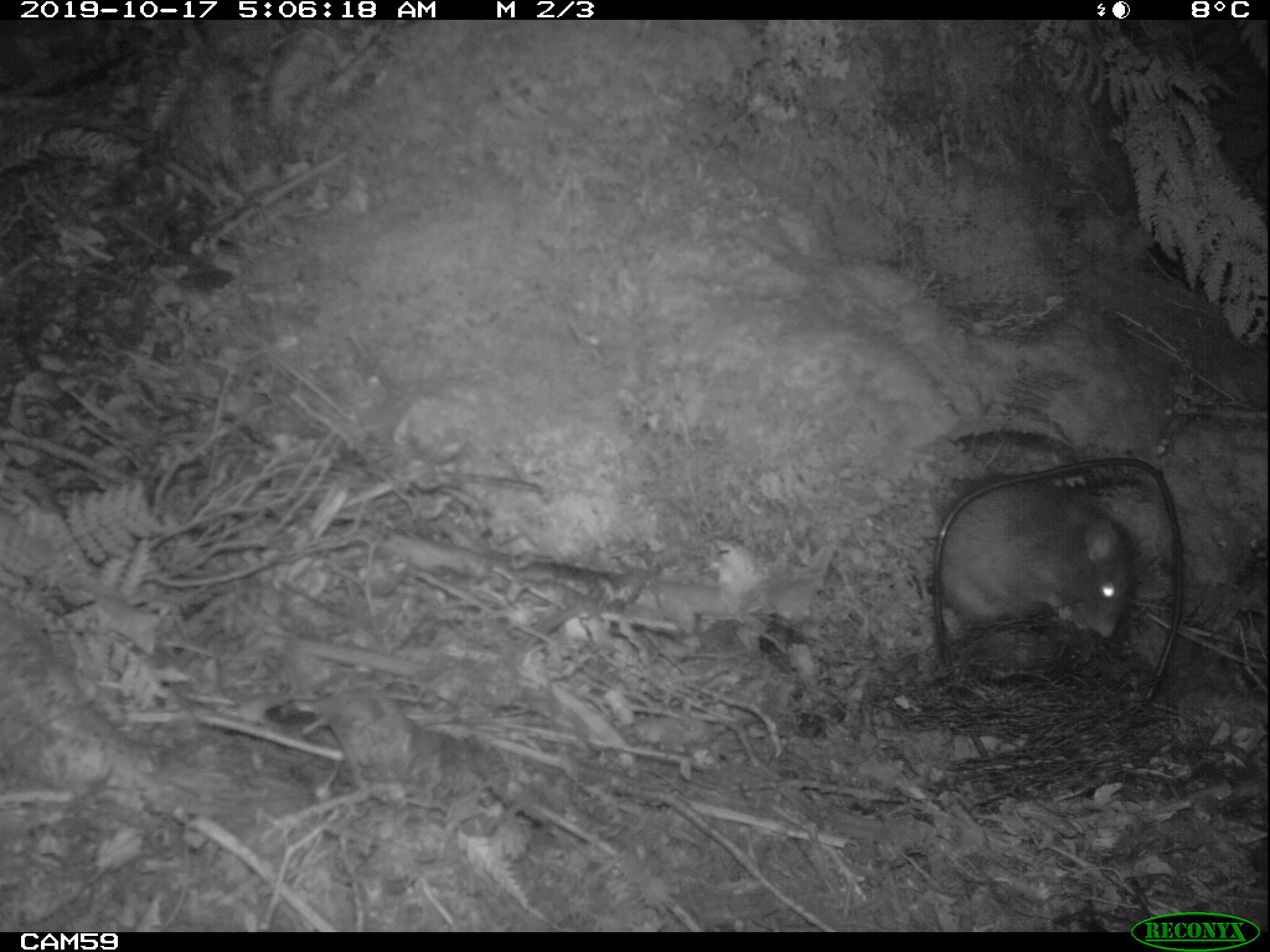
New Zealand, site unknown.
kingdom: Animalia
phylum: Chordata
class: Mammalia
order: Rodentia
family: Muridae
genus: Rattus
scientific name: Rattus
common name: rat